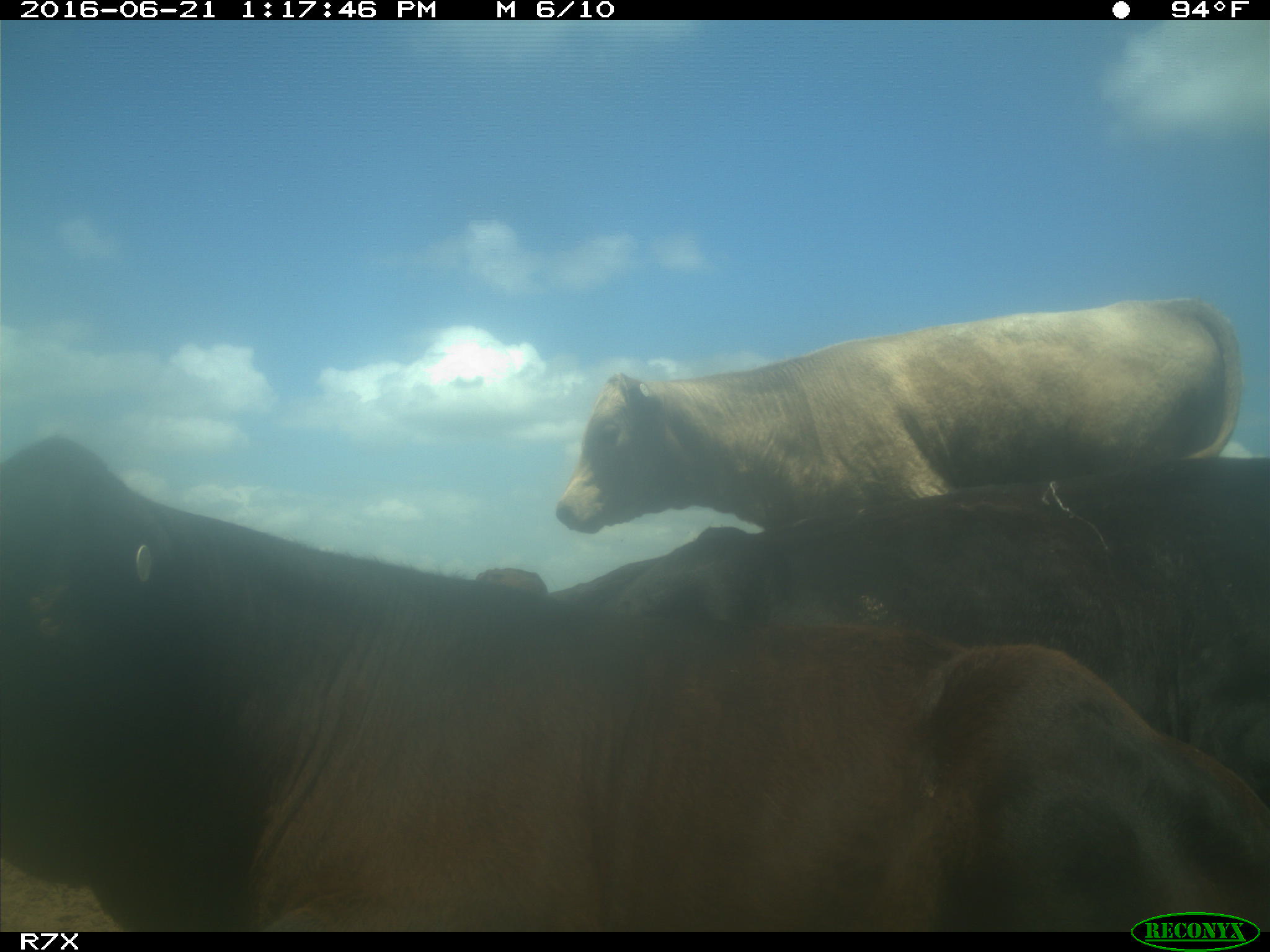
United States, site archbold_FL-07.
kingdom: Animalia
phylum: Chordata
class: Mammalia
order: Artiodactyla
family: Bovidae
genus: Bos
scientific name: Bos taurus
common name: domestic cow